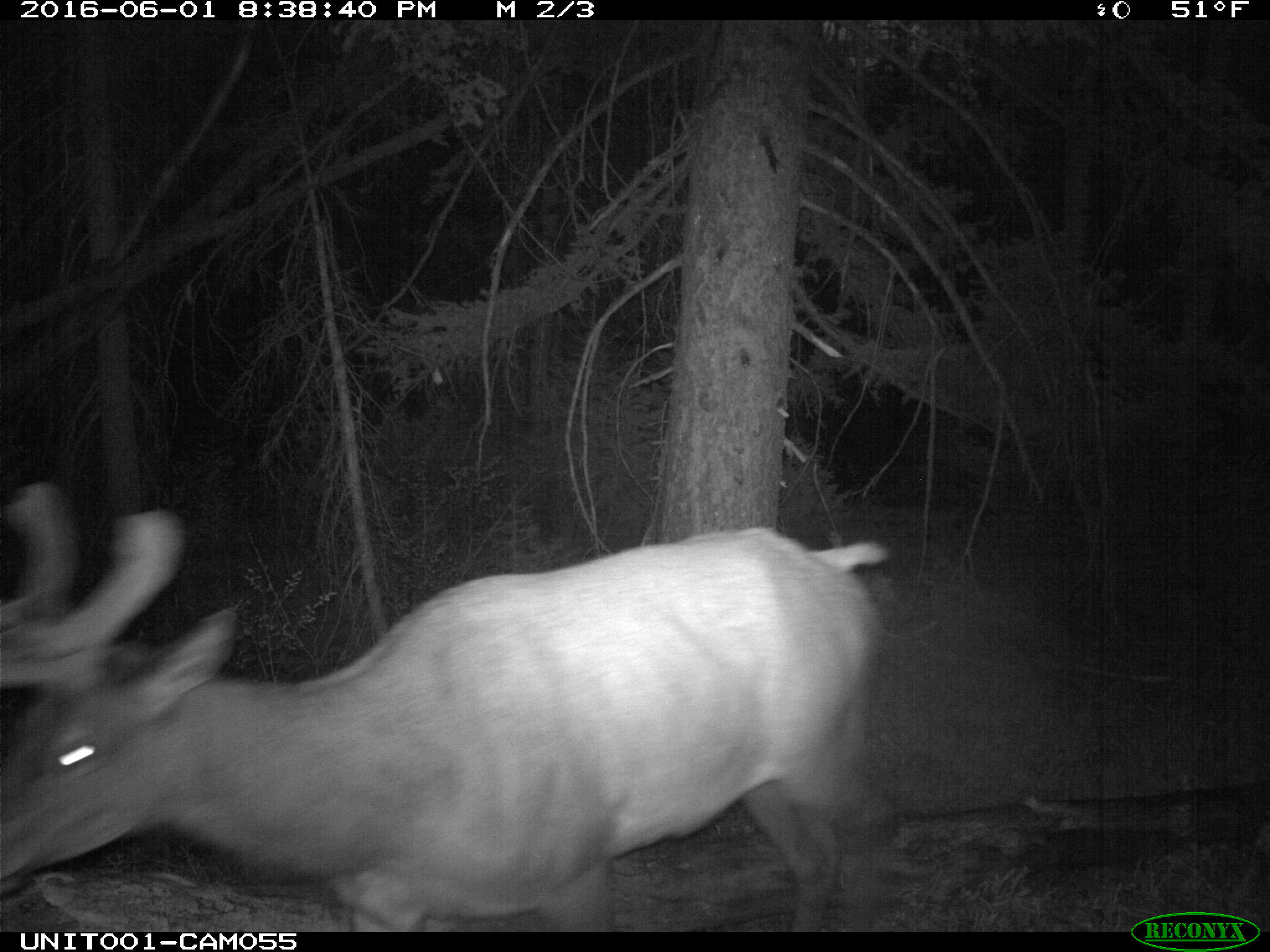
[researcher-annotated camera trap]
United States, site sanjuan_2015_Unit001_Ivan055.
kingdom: Animalia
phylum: Chordata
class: Mammalia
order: Artiodactyla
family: Cervidae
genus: Cervus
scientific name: Cervus elaphus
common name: red deer